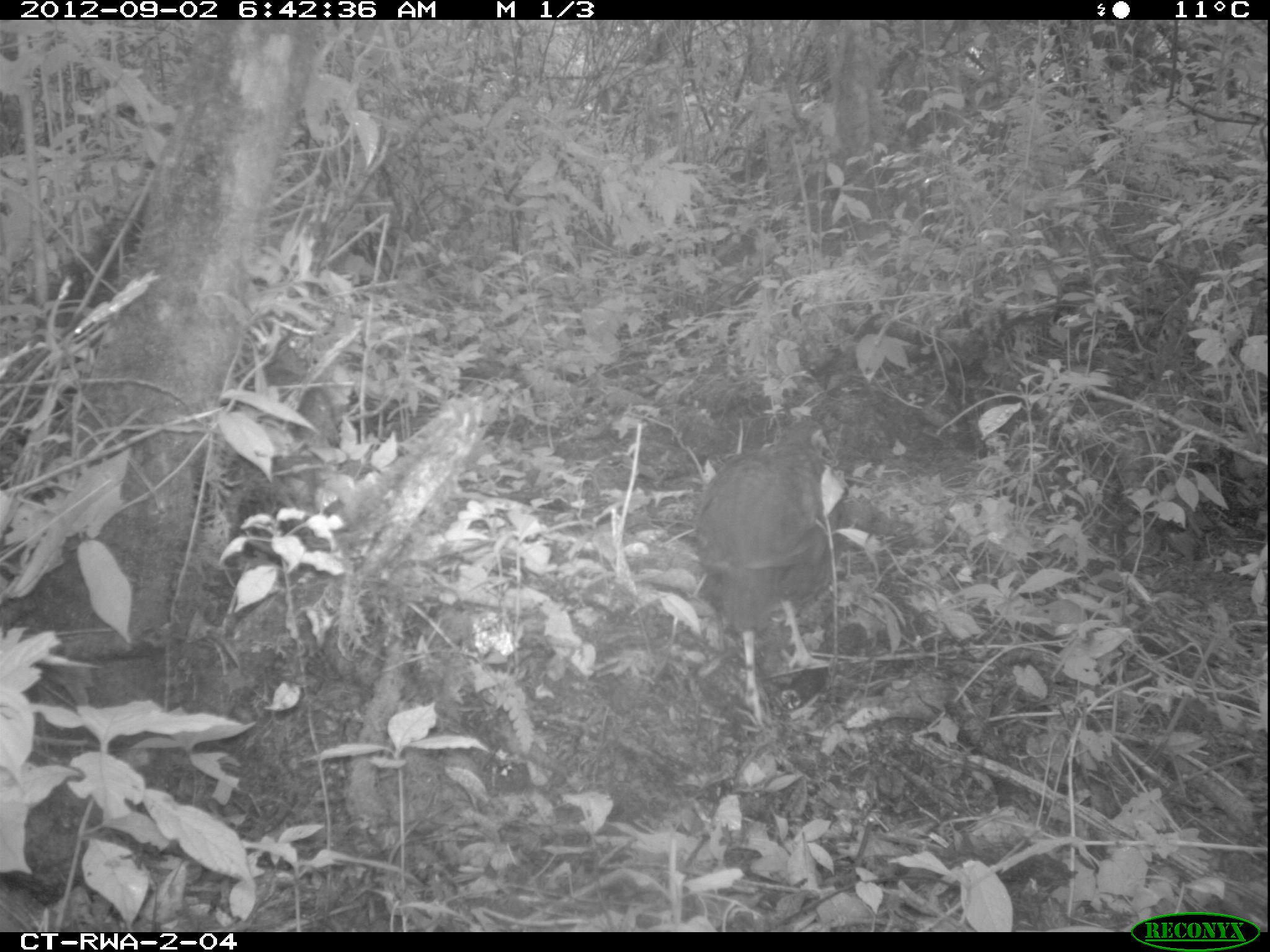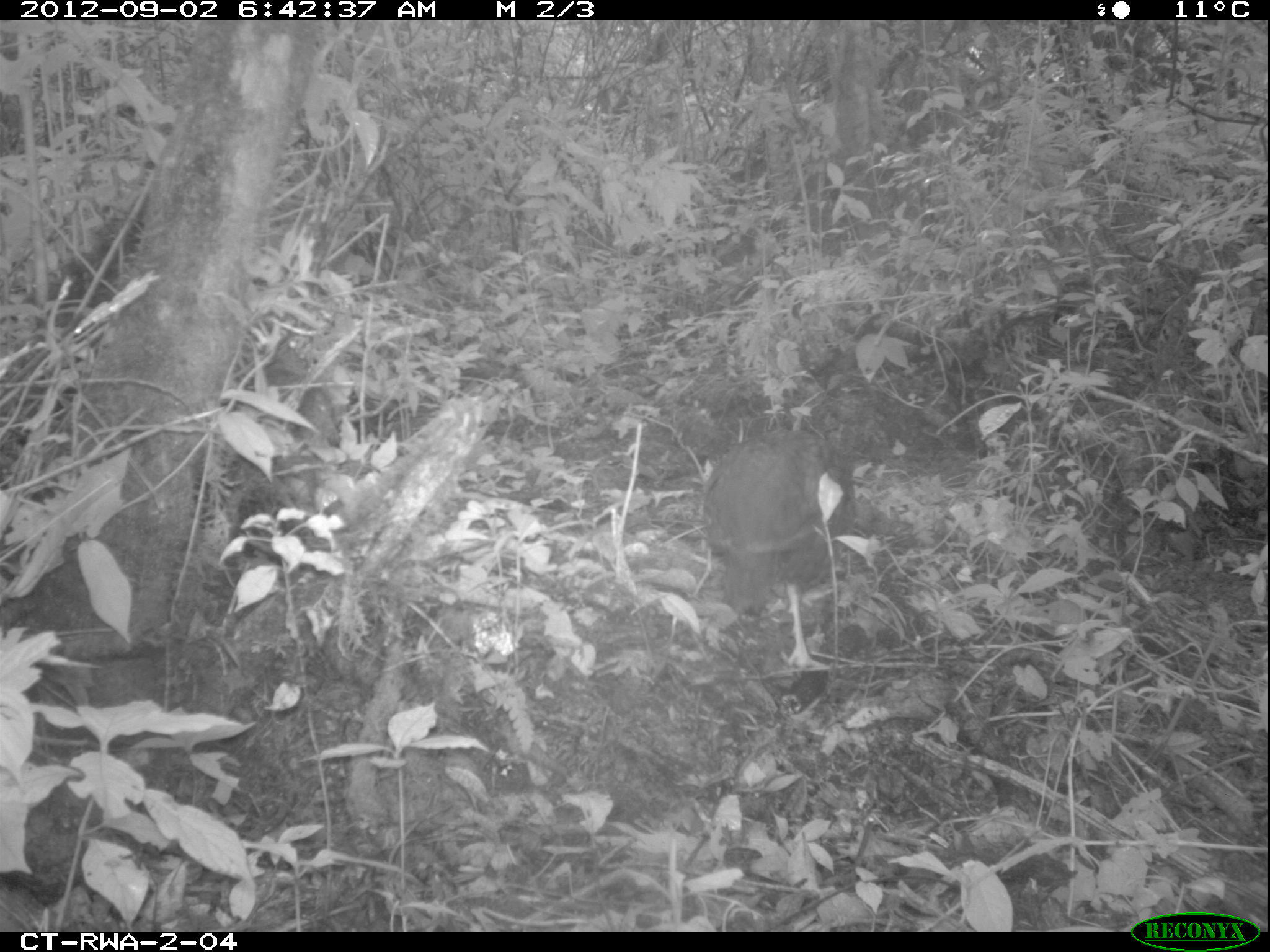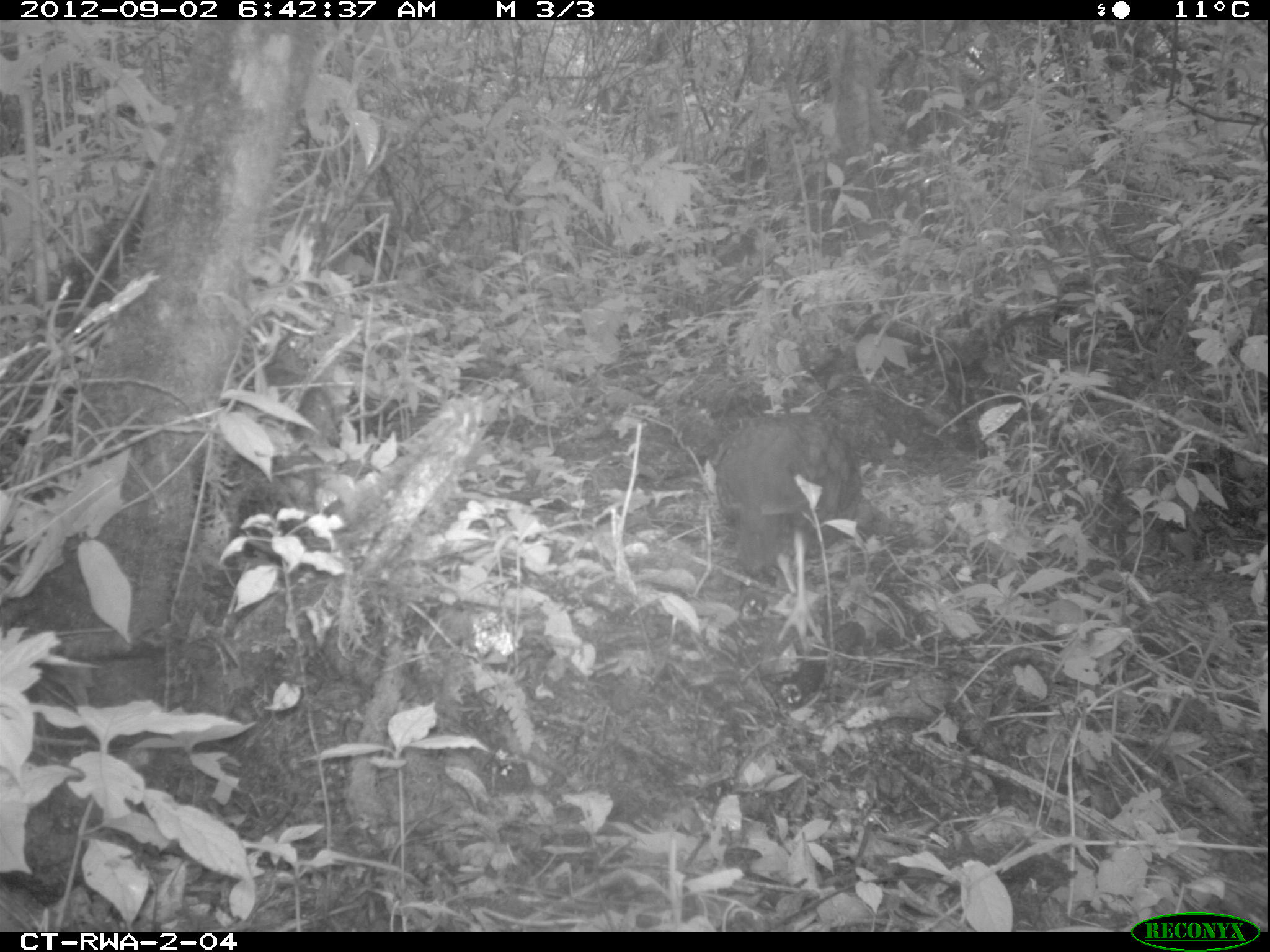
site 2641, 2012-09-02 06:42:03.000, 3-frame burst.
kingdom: Animalia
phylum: Chordata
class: Aves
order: Galliformes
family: Phasianidae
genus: Pternistis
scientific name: Pternistis nobilis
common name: handsome francolin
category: francolinus nobilis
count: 1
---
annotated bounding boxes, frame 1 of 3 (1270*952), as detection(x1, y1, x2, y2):
francolinus nobilis: detection(694, 415, 845, 728)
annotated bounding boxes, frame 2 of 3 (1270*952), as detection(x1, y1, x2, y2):
francolinus nobilis: detection(702, 427, 854, 672)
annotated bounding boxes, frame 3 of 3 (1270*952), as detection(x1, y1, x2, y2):
francolinus nobilis: detection(713, 407, 854, 645)